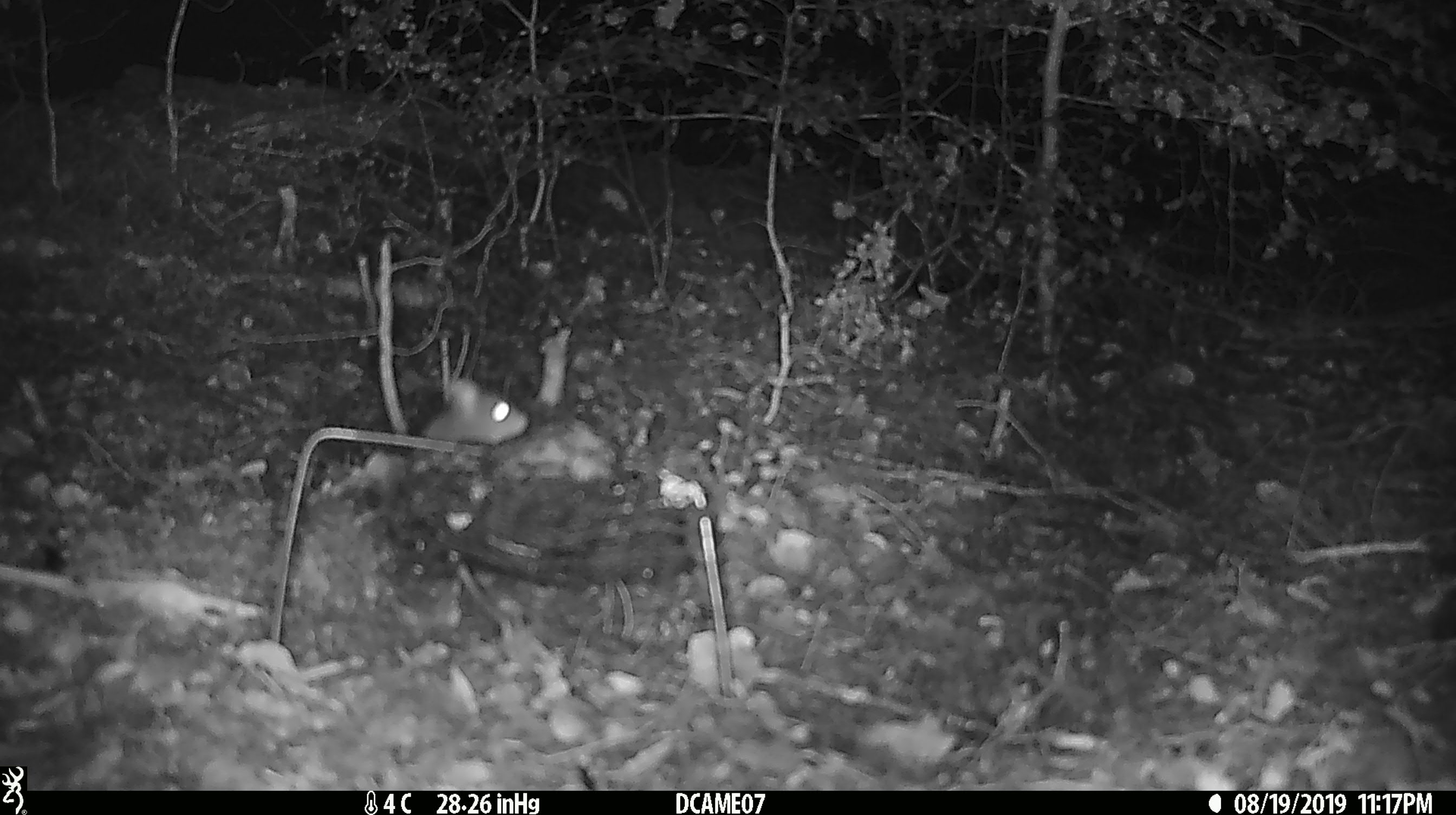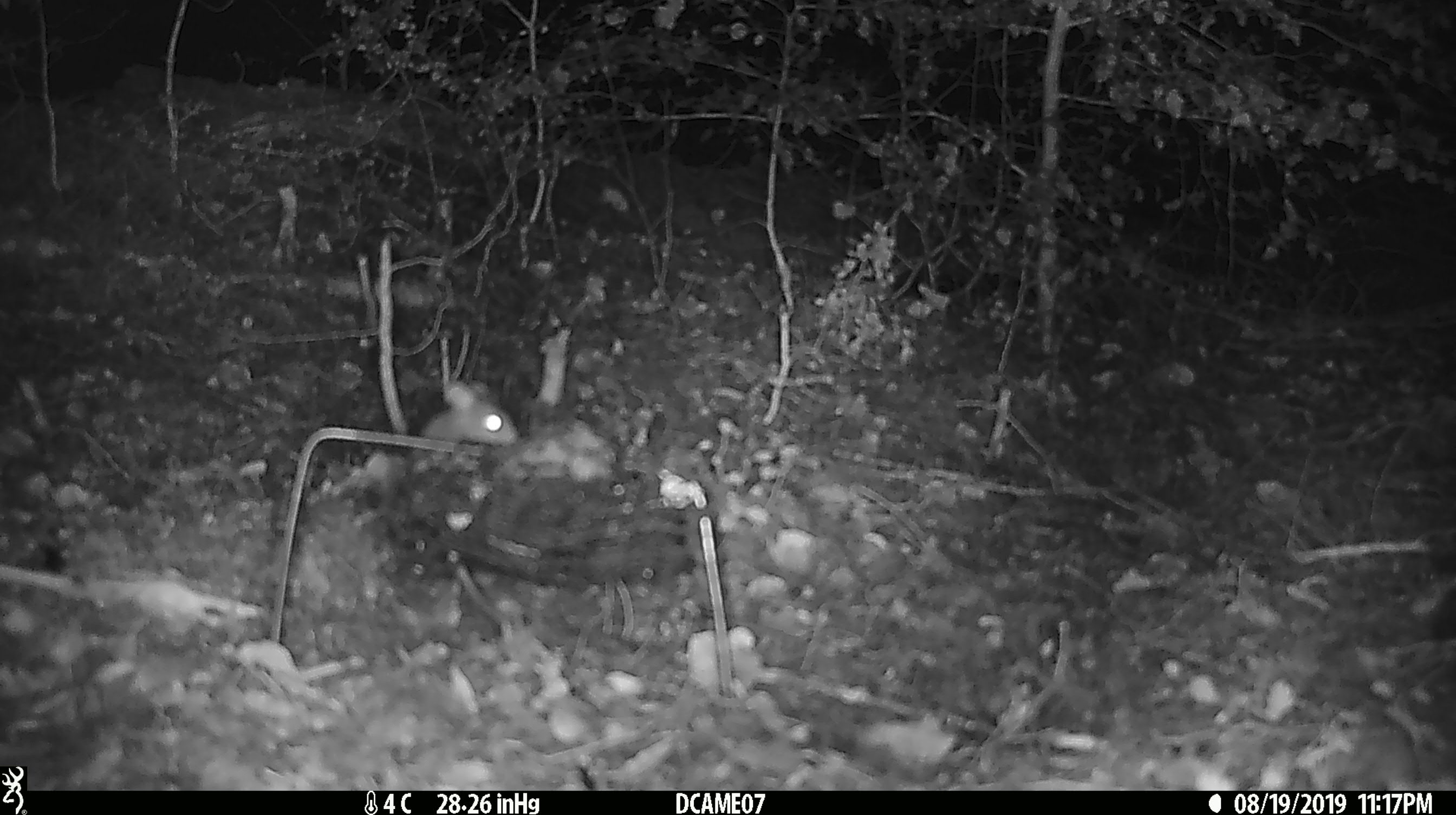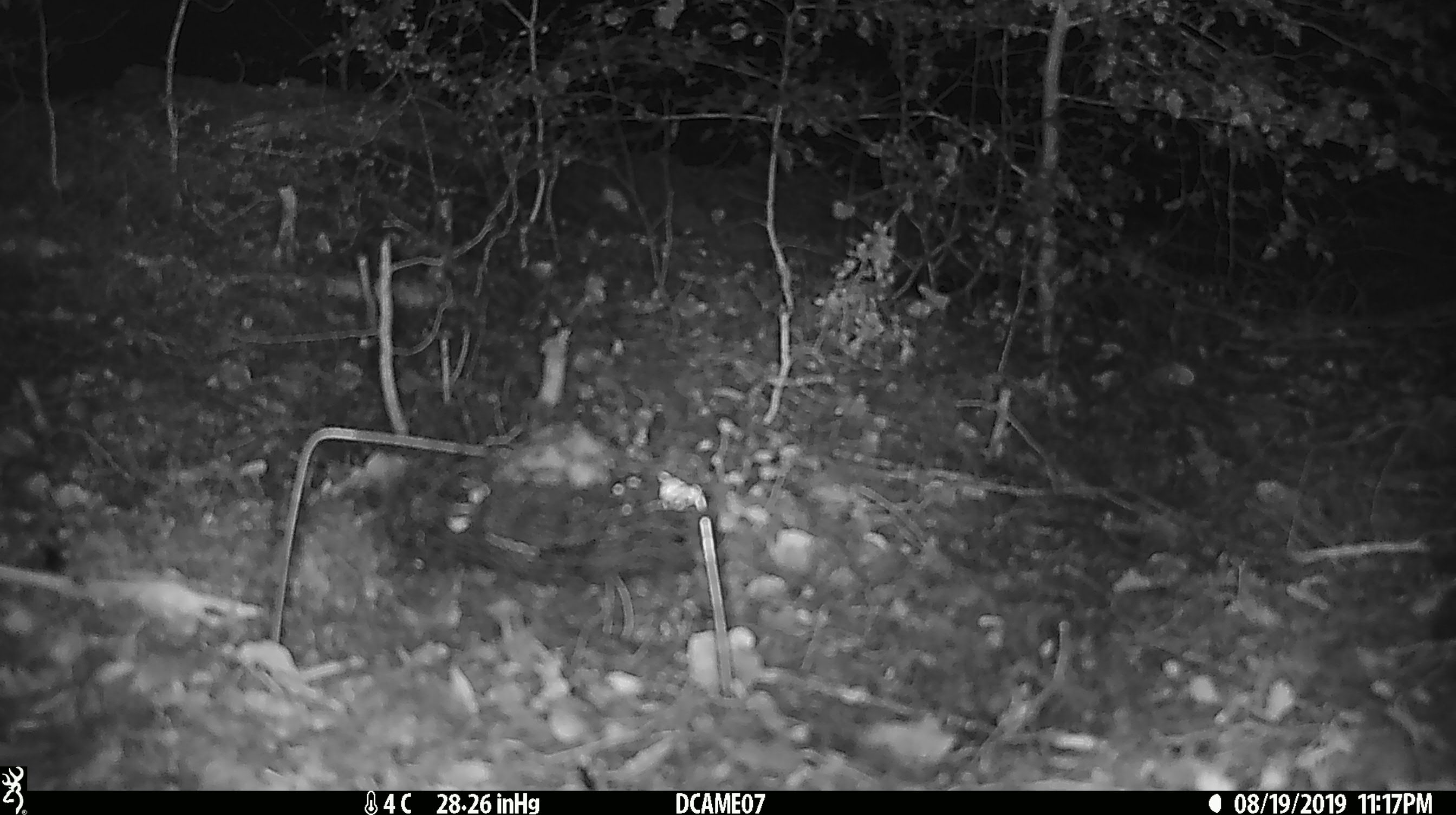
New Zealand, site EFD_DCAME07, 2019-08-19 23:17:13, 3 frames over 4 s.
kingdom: Animalia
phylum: Chordata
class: Mammalia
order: Rodentia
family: Muridae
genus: Mus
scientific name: Mus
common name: mouse